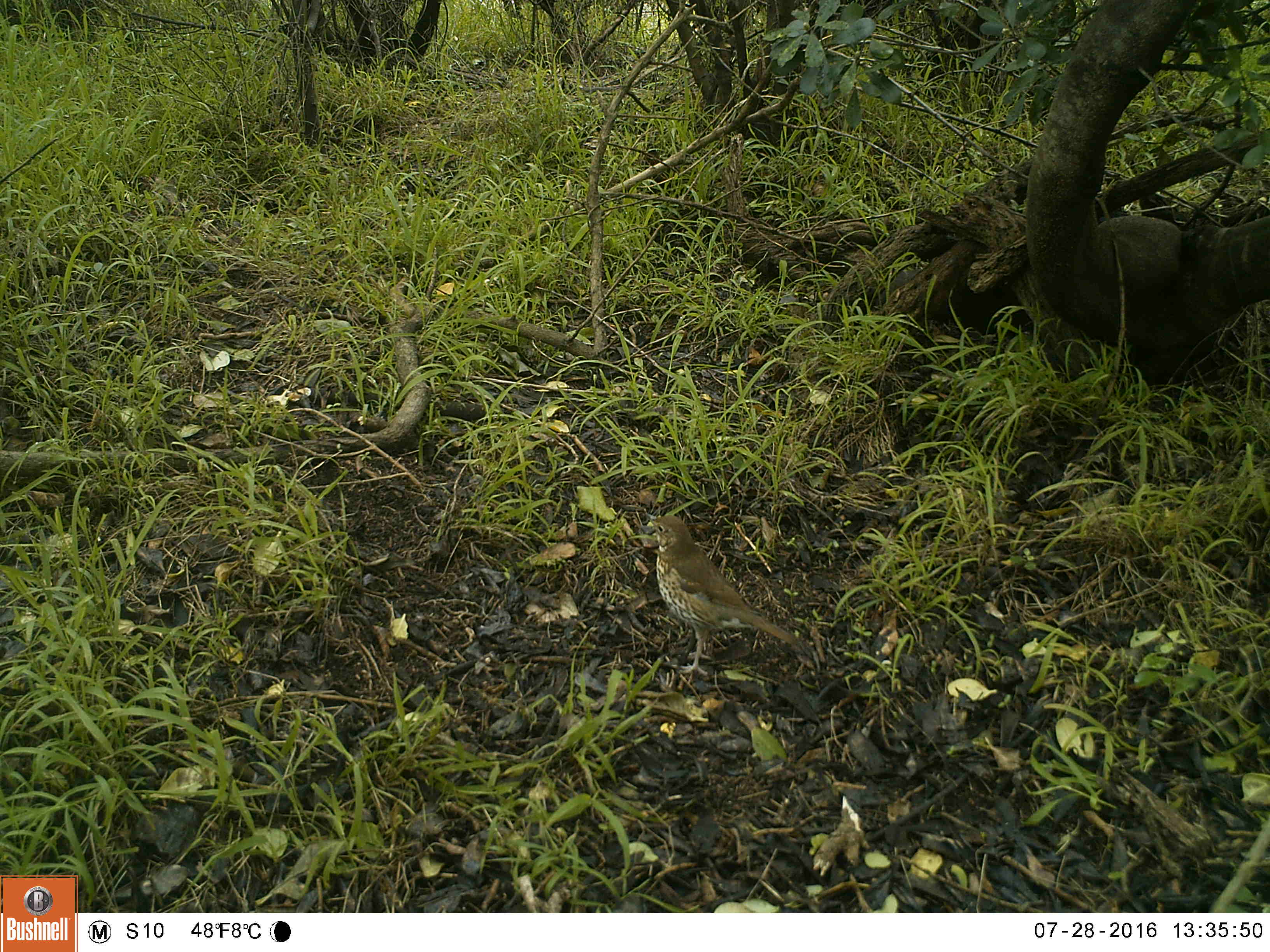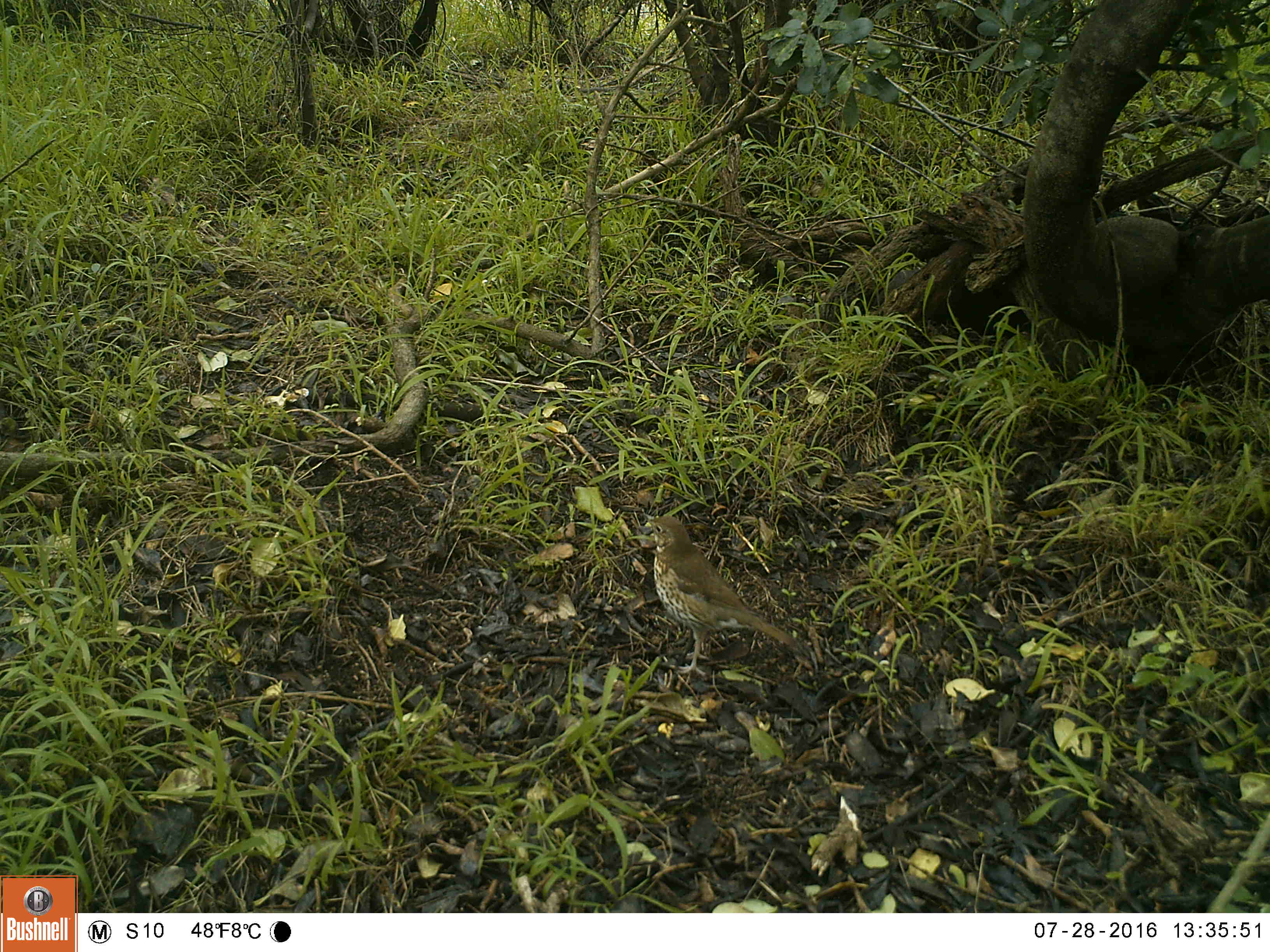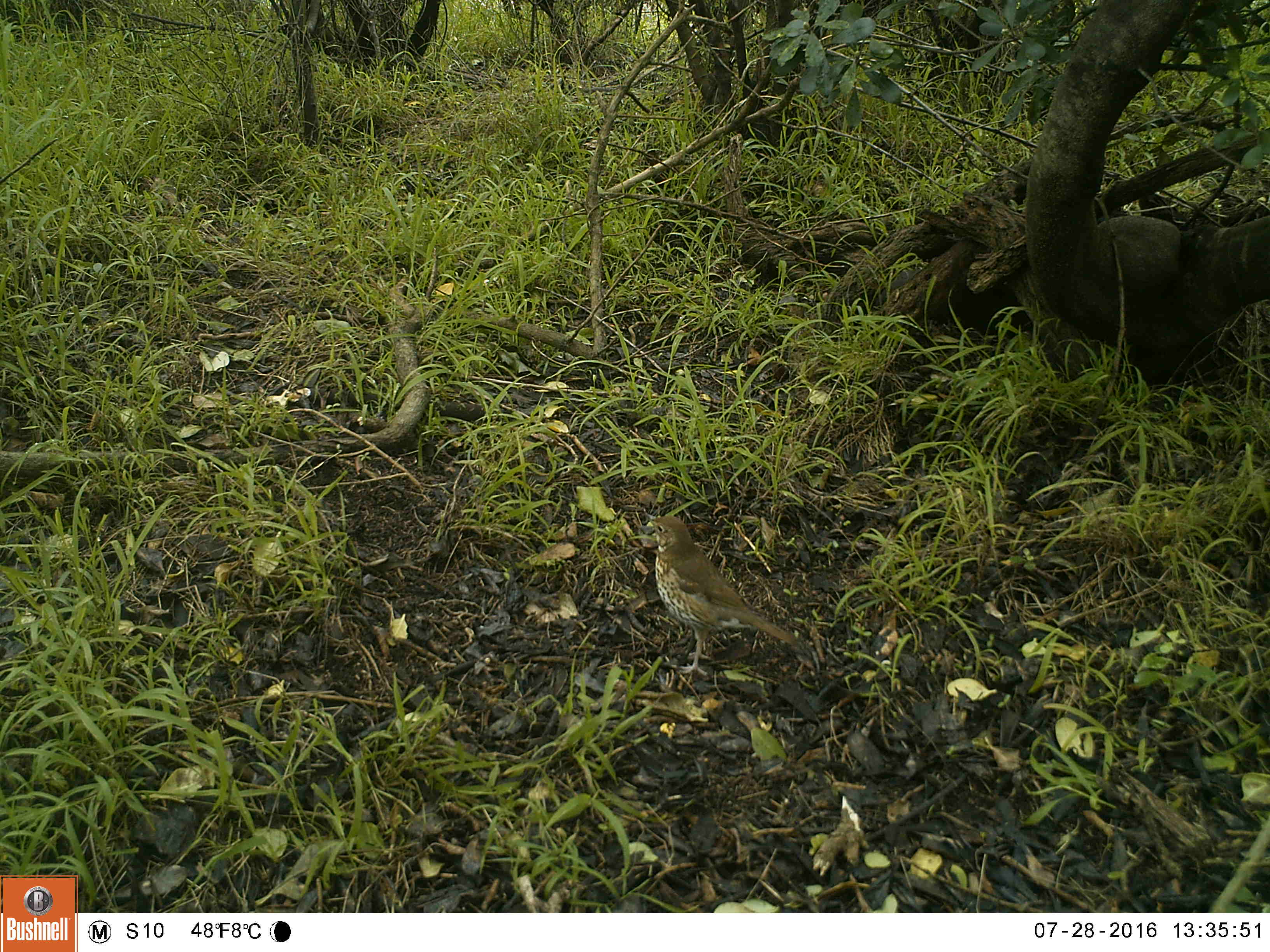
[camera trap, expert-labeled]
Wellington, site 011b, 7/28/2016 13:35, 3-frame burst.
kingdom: Animalia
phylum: Chordata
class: Aves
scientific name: Aves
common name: bird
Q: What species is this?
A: Bird (Aves).